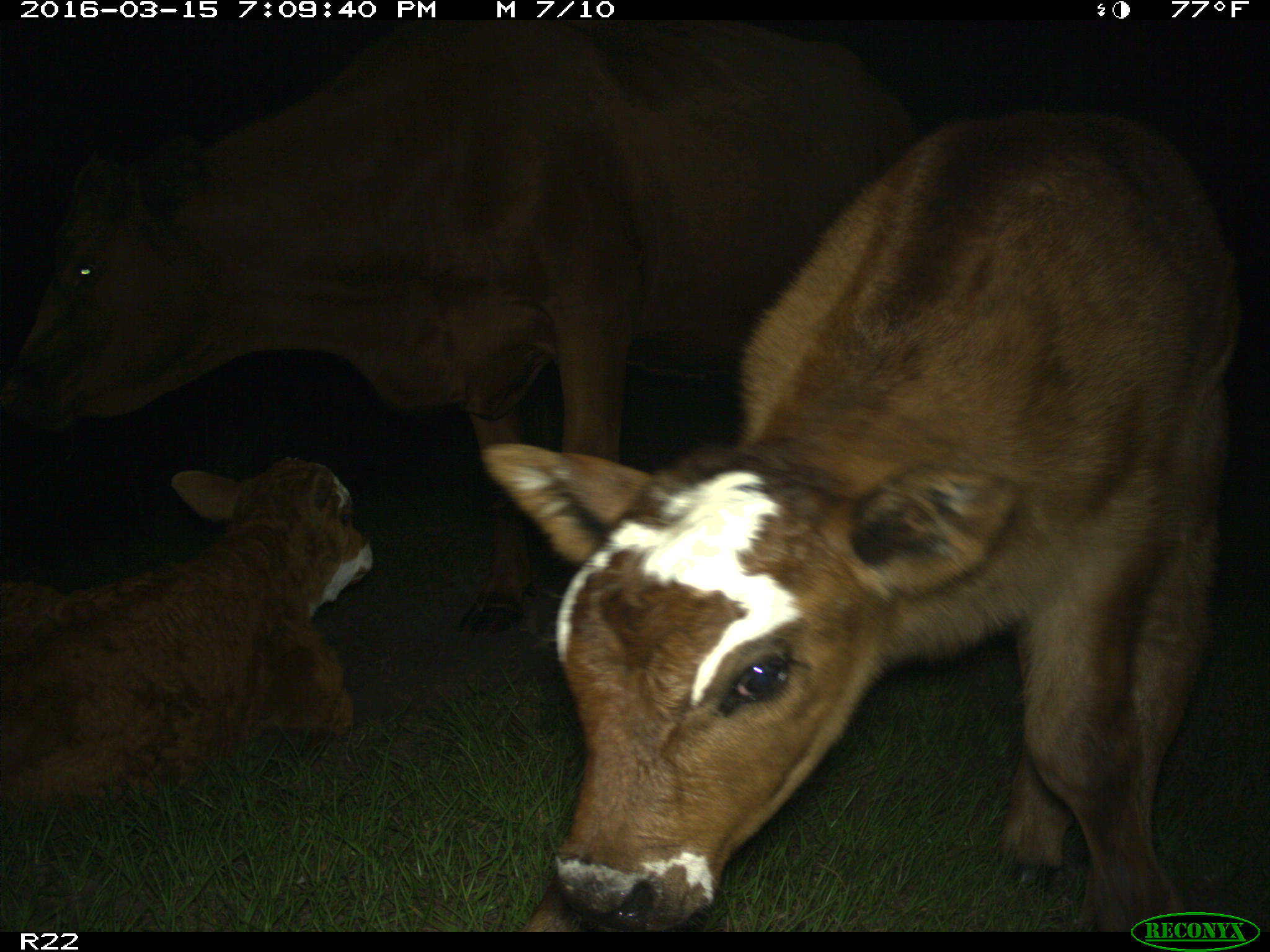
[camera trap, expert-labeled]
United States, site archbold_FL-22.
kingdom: Animalia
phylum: Chordata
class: Mammalia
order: Artiodactyla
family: Bovidae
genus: Bos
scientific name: Bos taurus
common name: domestic cow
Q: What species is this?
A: Bos taurus (domestic cow).